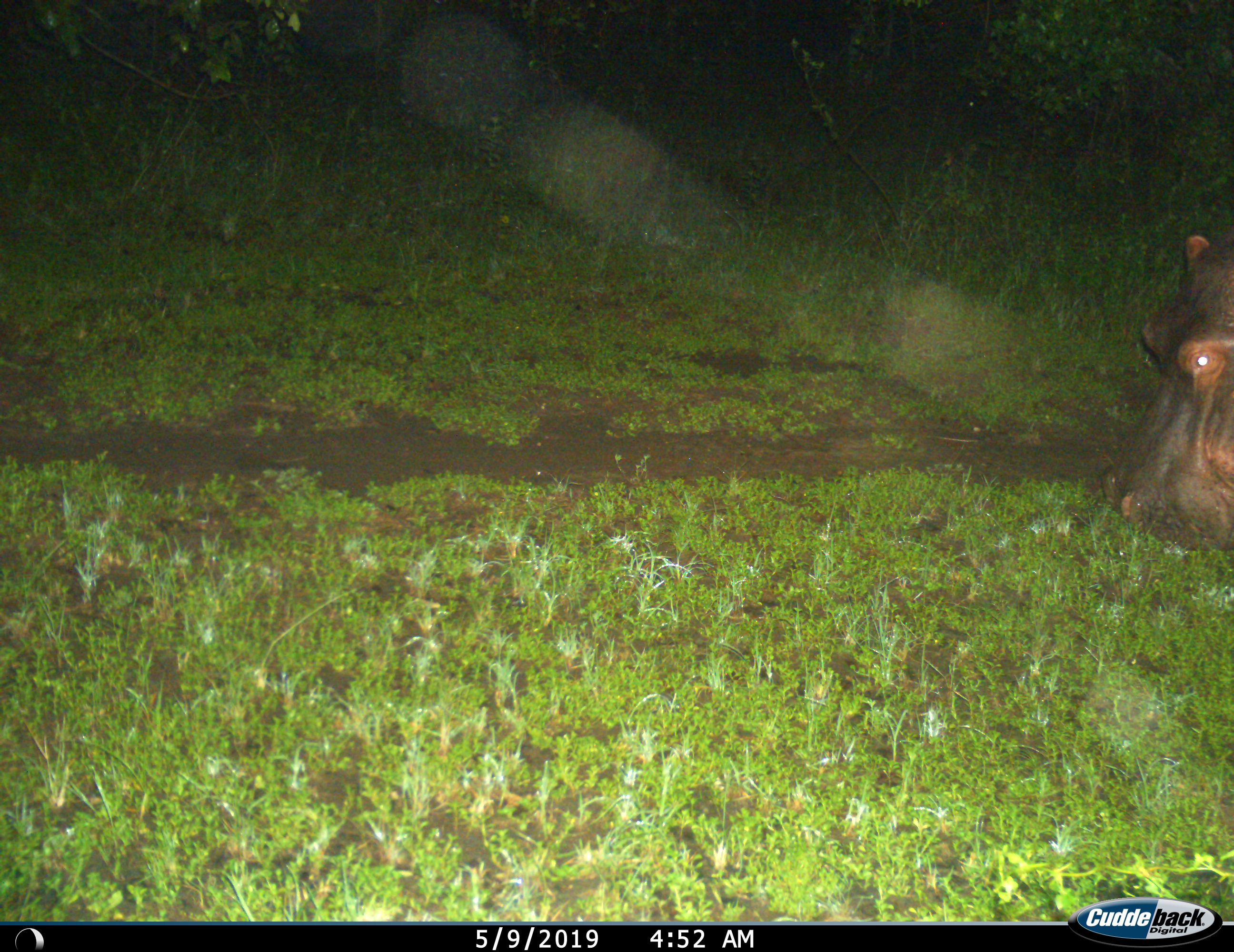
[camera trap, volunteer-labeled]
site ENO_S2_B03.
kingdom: Animalia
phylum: Chordata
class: Mammalia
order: Artiodactyla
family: Hippopotamidae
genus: Hippopotamus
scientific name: Hippopotamus amphibius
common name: hippopotamus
Hippopotamus (Hippopotamus amphibius), count 1. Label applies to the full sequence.